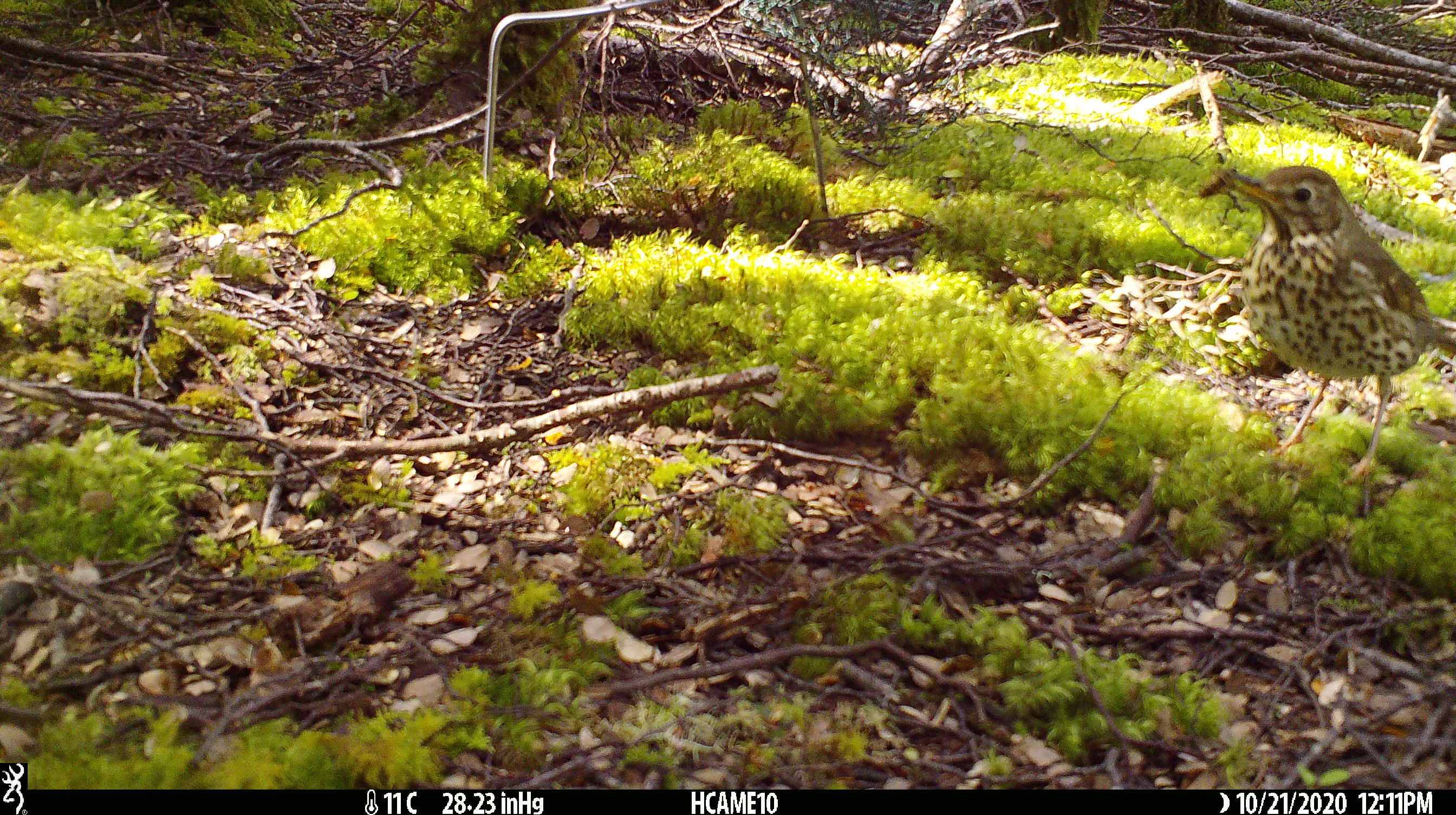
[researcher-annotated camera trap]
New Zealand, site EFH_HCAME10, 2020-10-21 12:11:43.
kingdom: Animalia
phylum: Chordata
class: Aves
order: Passeriformes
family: Turdidae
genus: Turdus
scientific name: Turdus philomelos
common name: song thrush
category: thrush